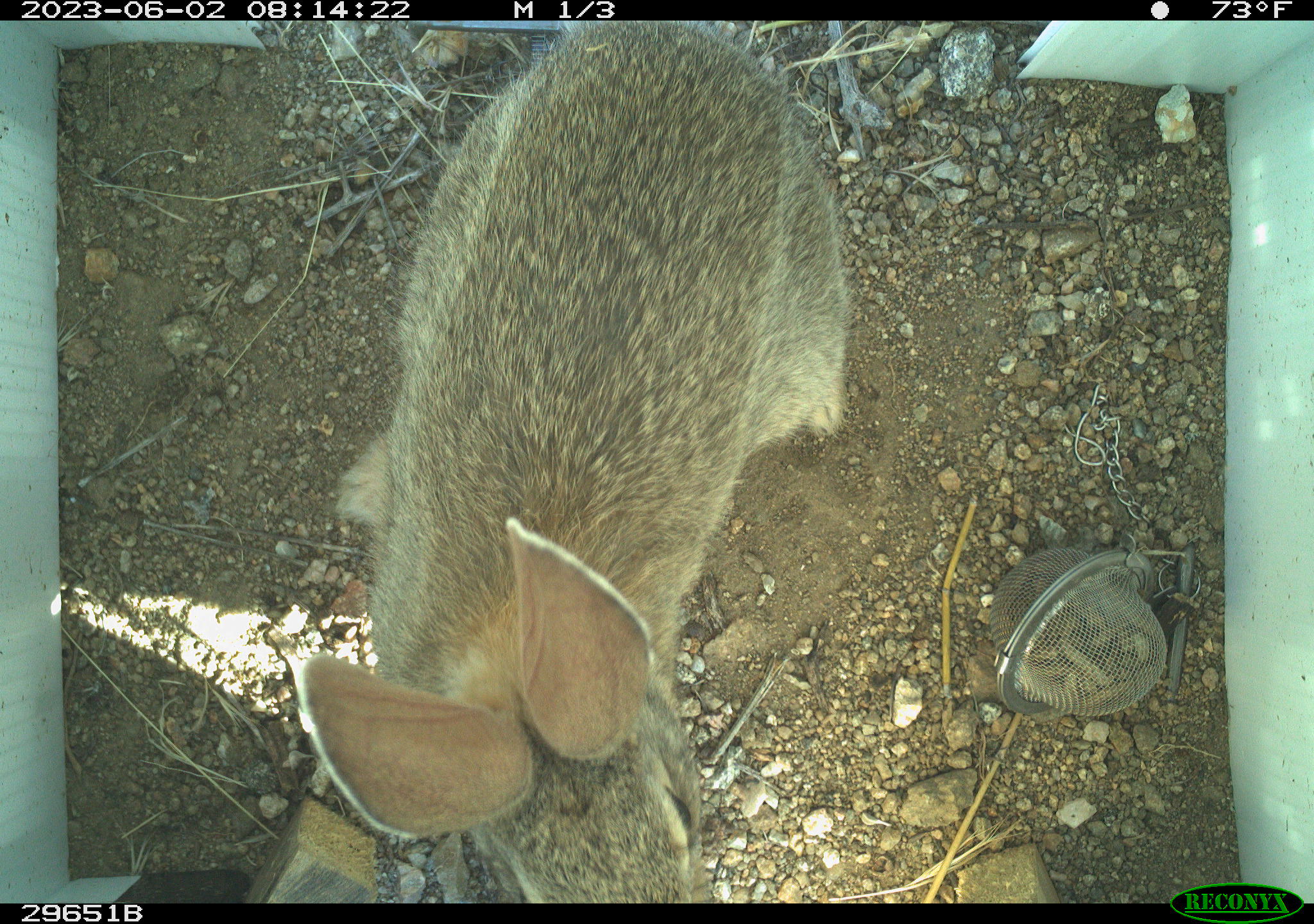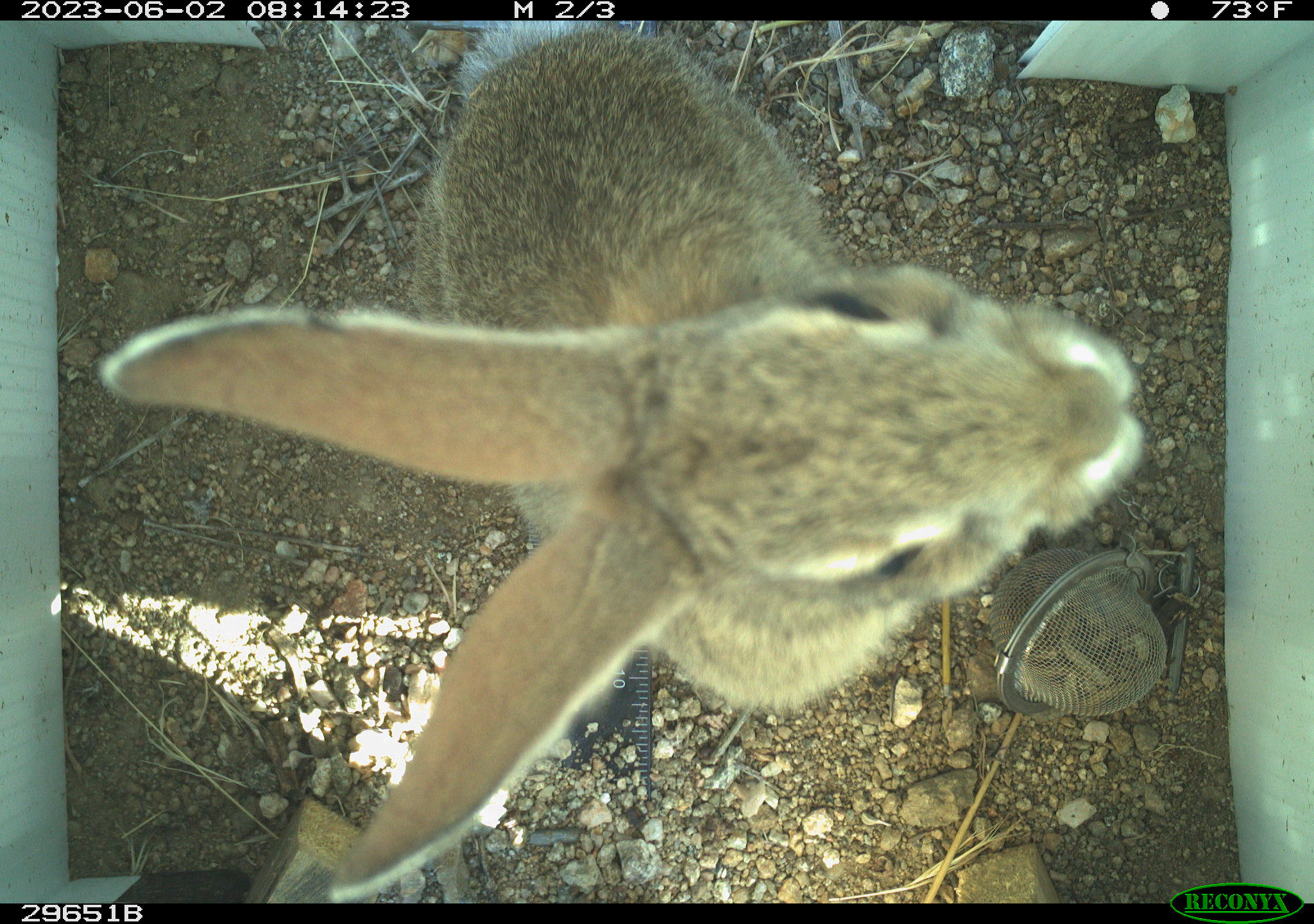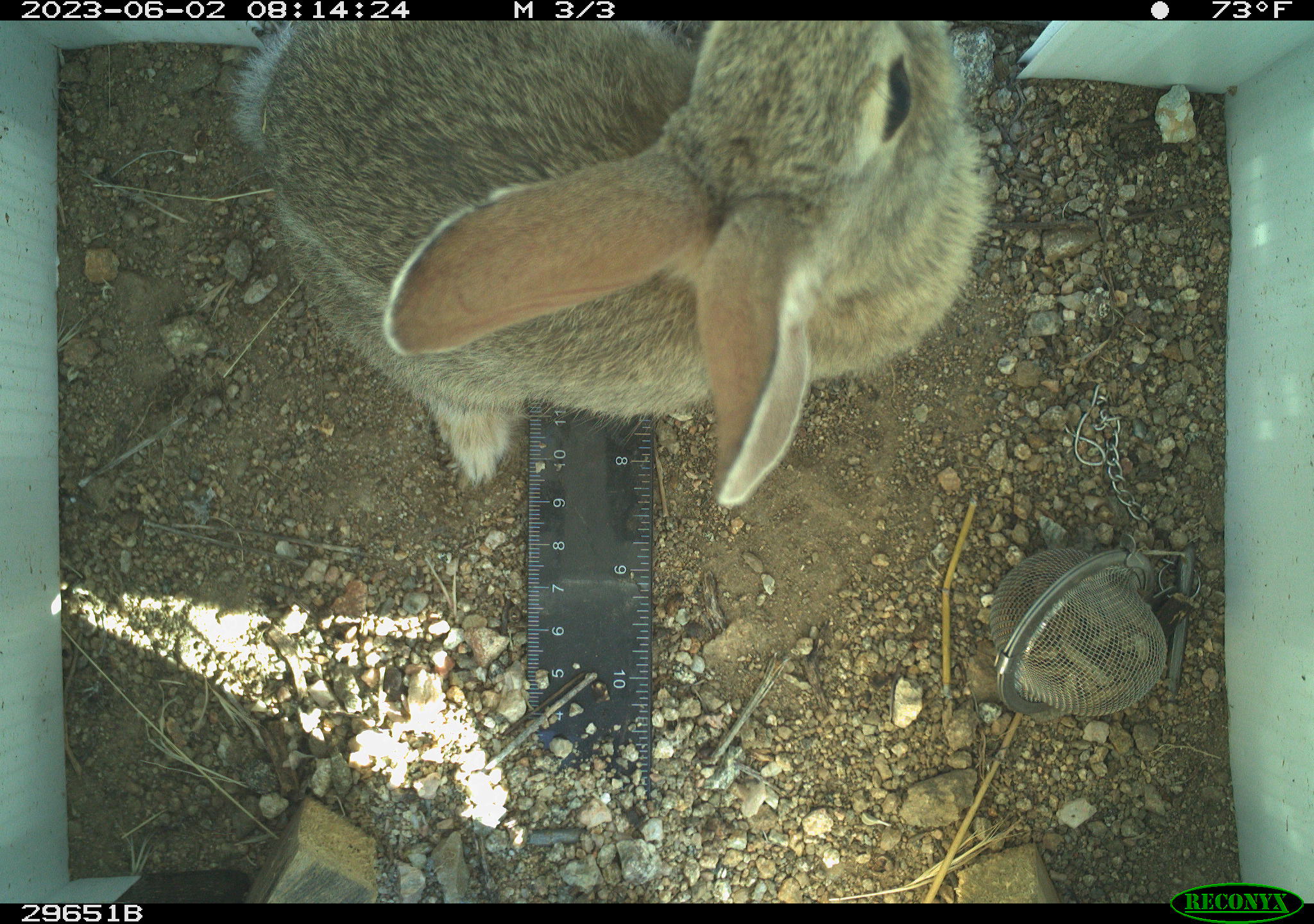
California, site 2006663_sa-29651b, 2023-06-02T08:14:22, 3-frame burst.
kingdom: Animalia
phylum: Chordata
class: Mammalia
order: Lagomorpha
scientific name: Lagomorpha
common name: hares, rabbits, and pikas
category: lagomorpha order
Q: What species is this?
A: Lagomorpha order (hares, rabbits, and pikas) (Lagomorpha).